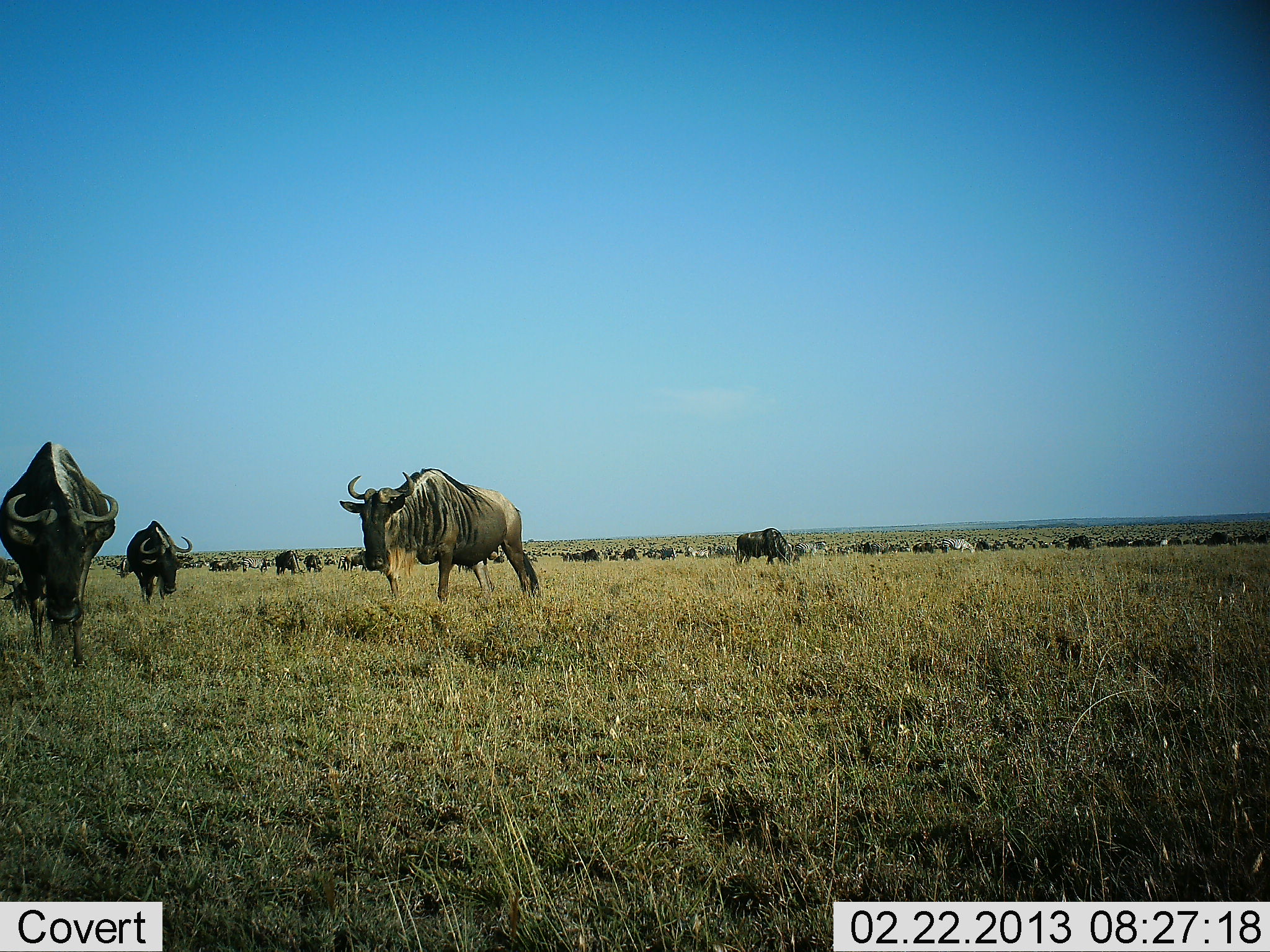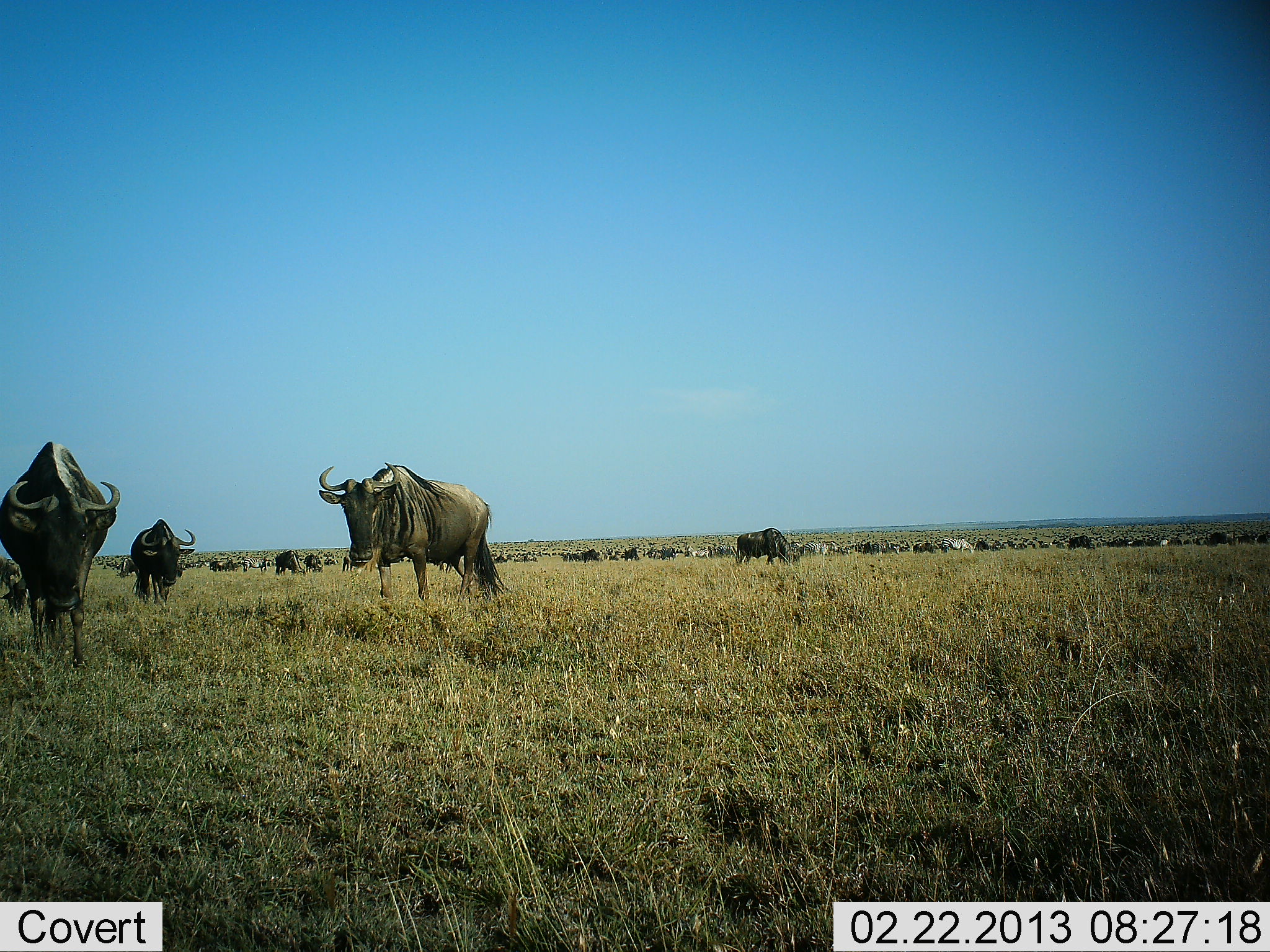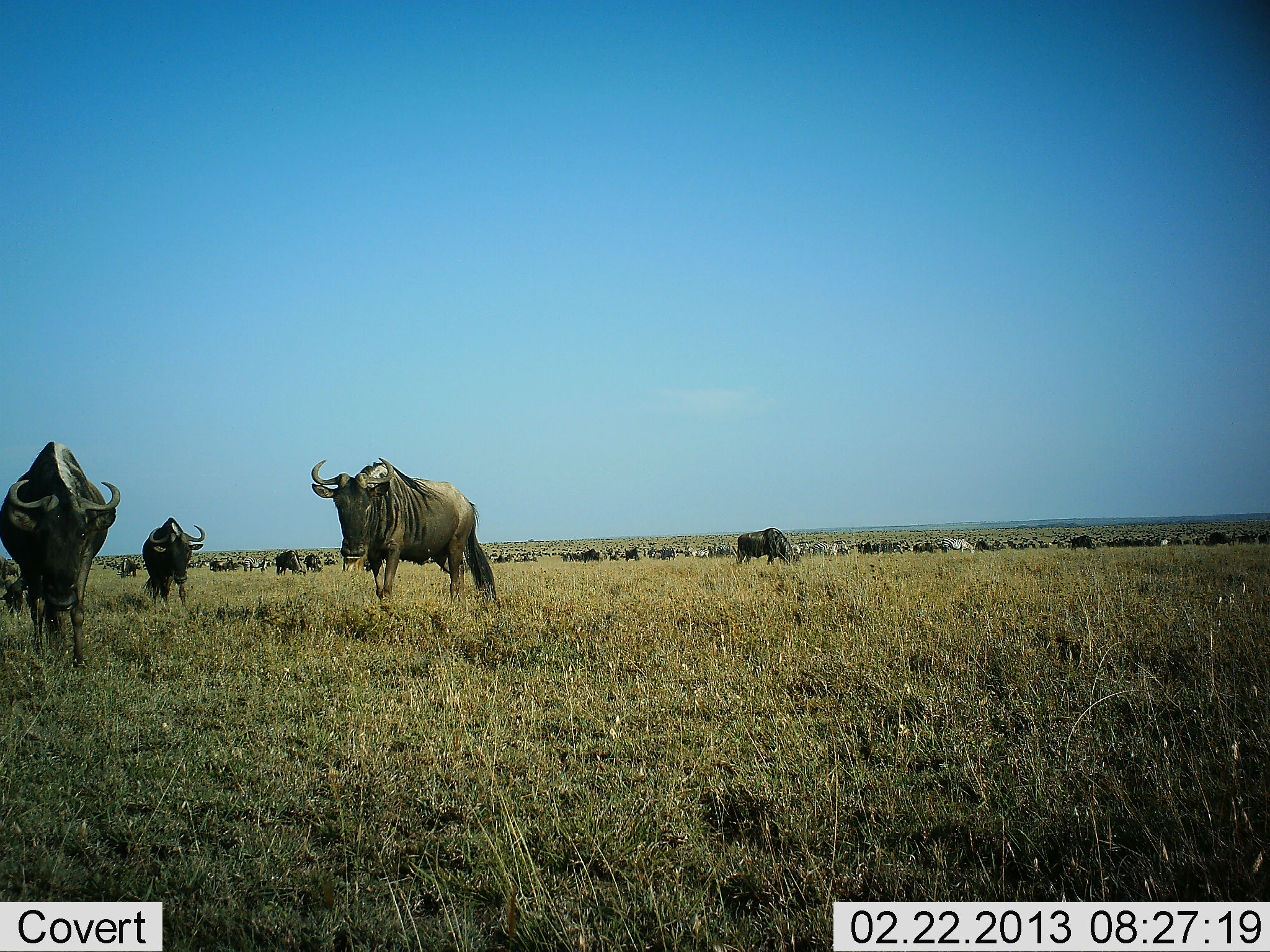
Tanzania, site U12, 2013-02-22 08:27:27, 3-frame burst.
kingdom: Animalia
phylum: Chordata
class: Mammalia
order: Artiodactyla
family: Bovidae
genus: Connochaetes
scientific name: Connochaetes taurinus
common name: blue wildebeest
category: wildebeest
Wildebeest (blue wildebeest) (Connochaetes taurinus), count 11-50. Behavior (volunteer vote fractions): standing 59%, resting 9%, moving 64%, interacting 0%. Young present (vote fraction): 0%. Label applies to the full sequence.